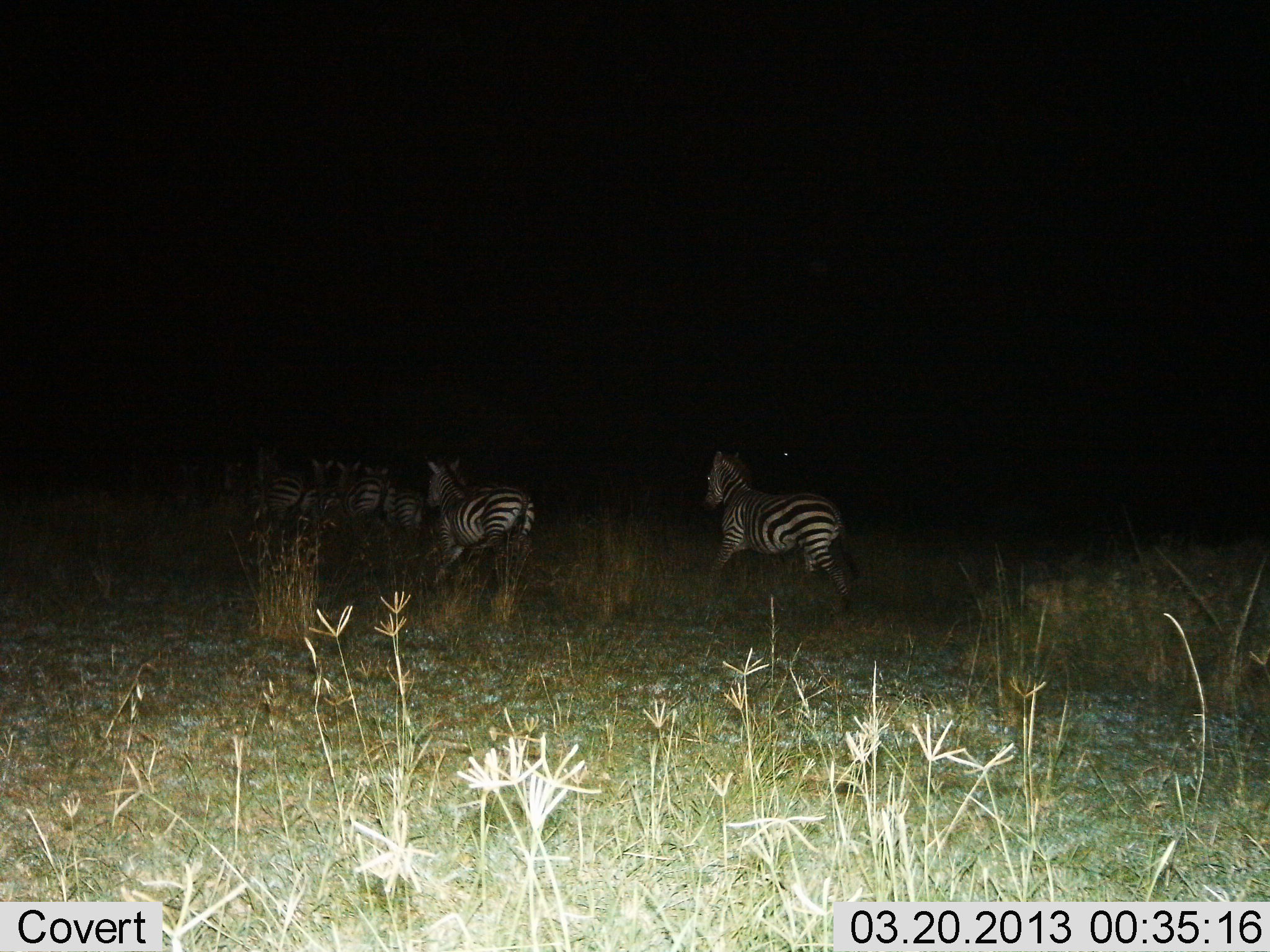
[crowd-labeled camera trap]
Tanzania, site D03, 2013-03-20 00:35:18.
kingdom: Animalia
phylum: Chordata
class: Mammalia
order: Perissodactyla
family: Equidae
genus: Equus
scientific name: Equus quagga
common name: plains zebra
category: zebra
Zebra (plains zebra) (Equus quagga), count 6. Behavior (volunteer vote fractions): standing 9%, resting 0%, moving 94%, interacting 0%. Young present (vote fraction): 0%. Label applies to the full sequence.